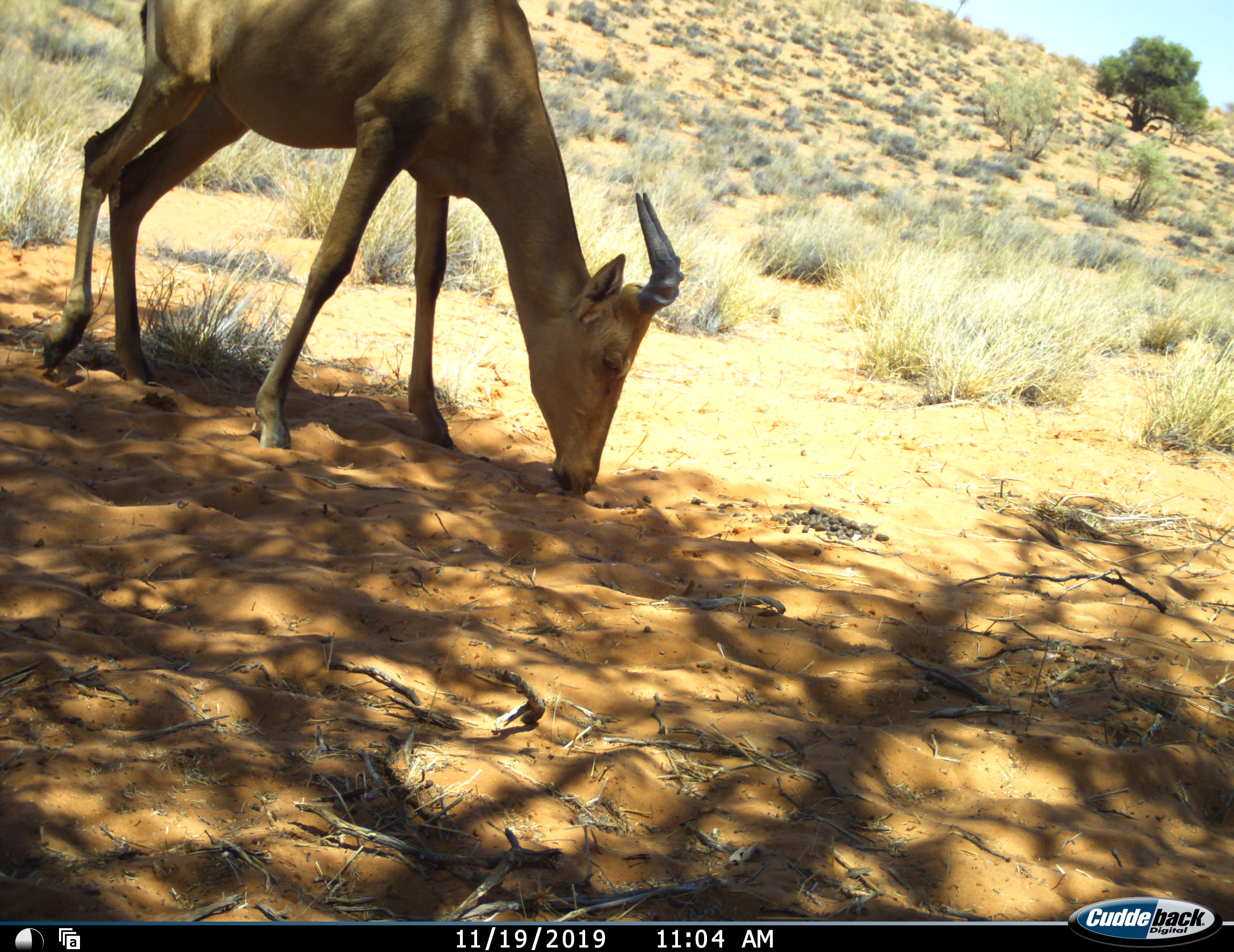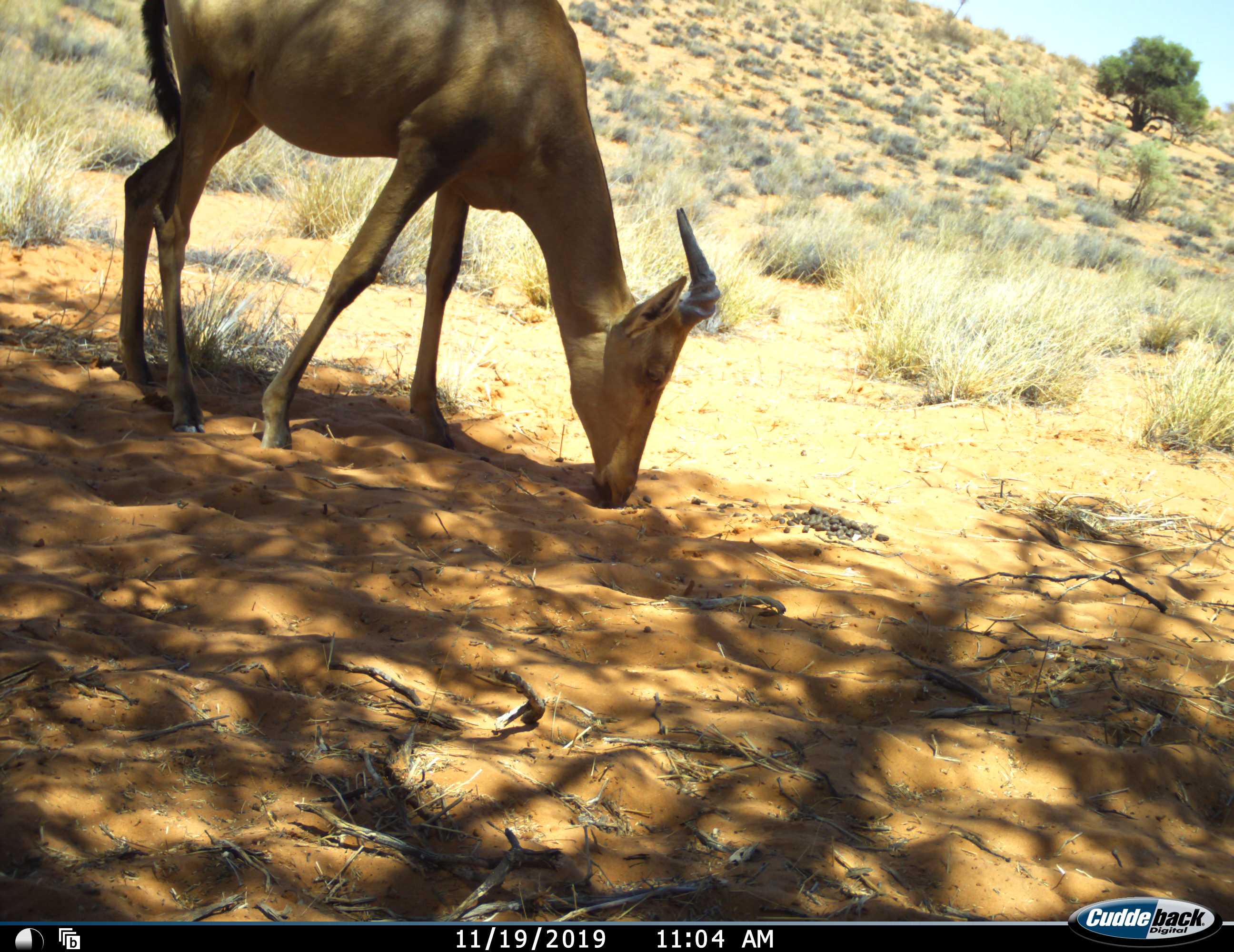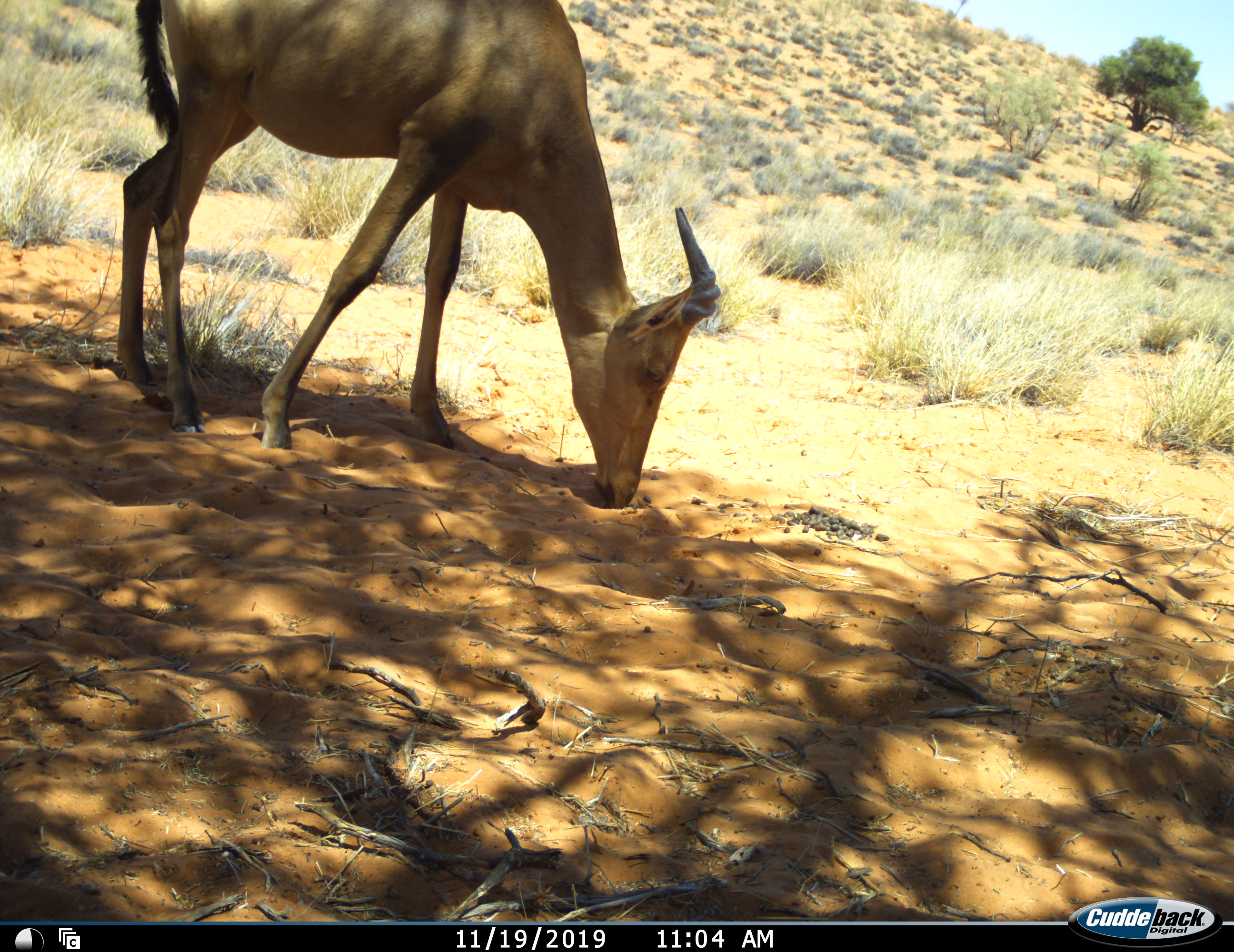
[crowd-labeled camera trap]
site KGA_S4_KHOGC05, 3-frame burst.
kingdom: Animalia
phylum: Chordata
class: Mammalia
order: Artiodactyla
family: Bovidae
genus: Alcelaphus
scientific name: Alcelaphus buselaphus caama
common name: red hartebeest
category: hartebeestred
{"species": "hartebeestred (red hartebeest) (Alcelaphus buselaphus caama)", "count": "1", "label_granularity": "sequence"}